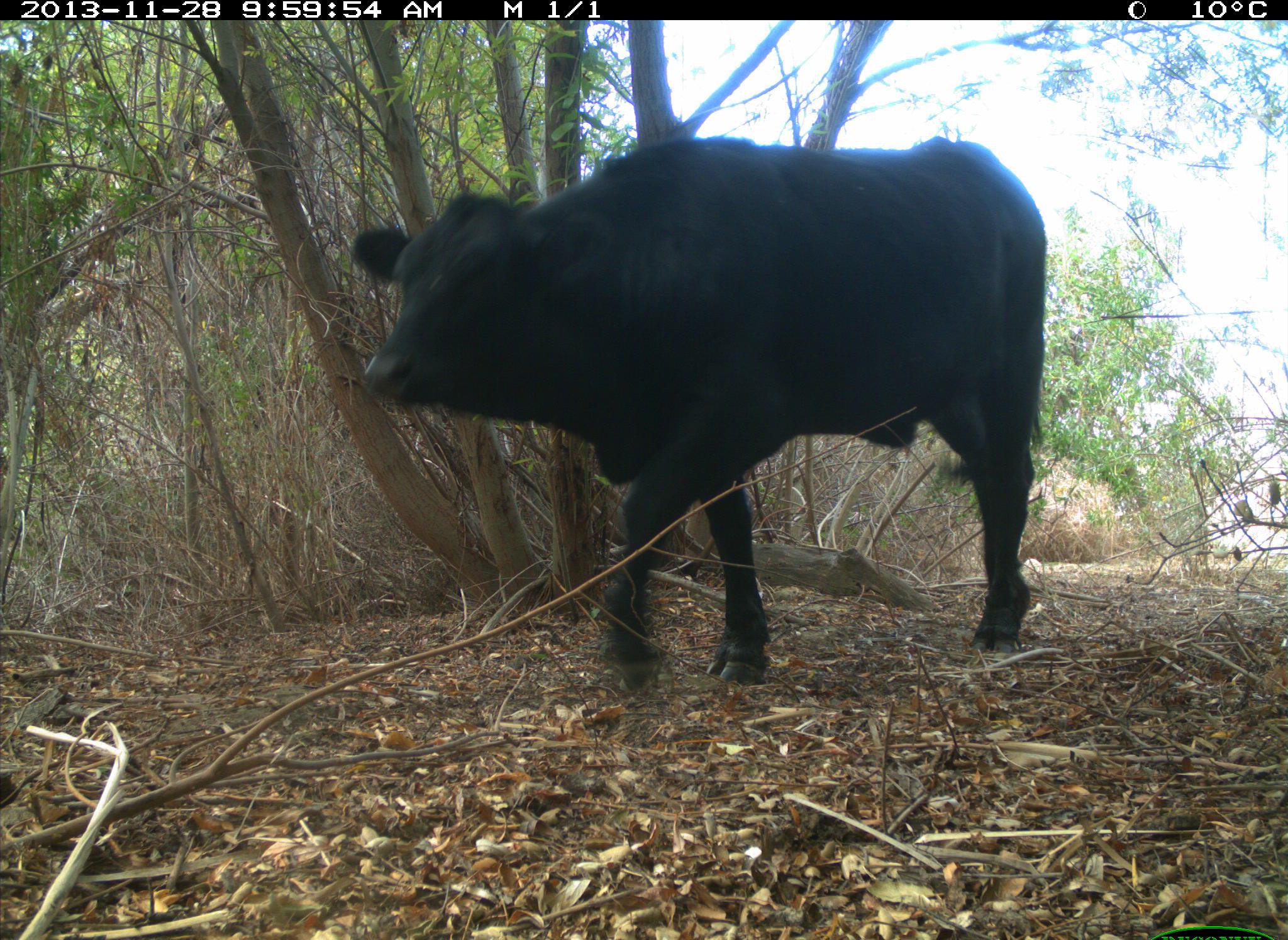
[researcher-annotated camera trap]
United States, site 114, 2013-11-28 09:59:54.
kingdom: Animalia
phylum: Chordata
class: Mammalia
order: Artiodactyla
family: Bovidae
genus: Bos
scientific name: Bos taurus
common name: cow